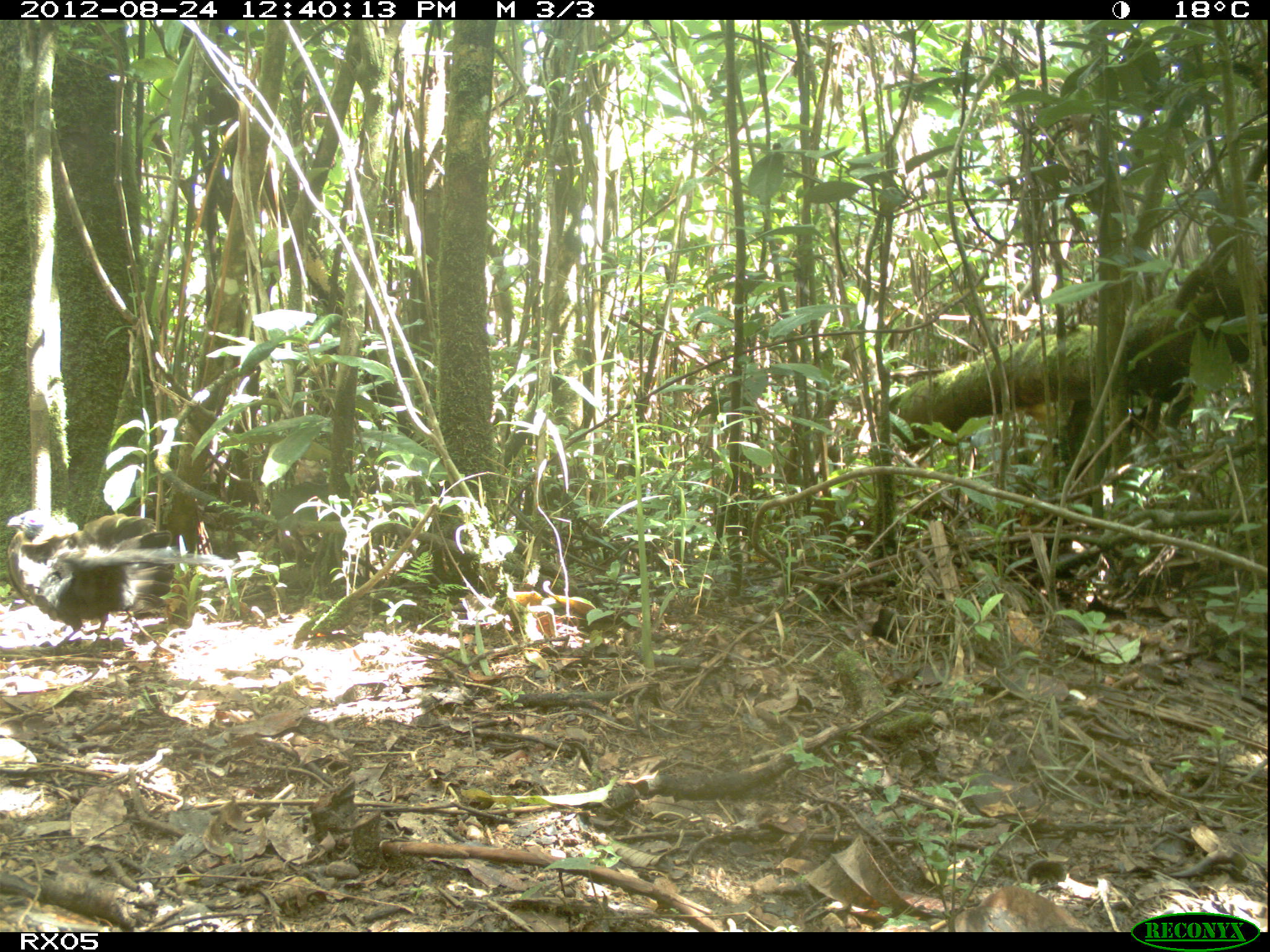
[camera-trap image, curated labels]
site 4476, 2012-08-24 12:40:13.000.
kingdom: Animalia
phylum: Chordata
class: Aves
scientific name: Aves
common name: bird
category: unknown bird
Unknown bird (bird) (Aves), count 1.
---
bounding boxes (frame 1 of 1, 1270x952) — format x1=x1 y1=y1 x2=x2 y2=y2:
unknown bird: x1=6 y1=505 x2=180 y2=656